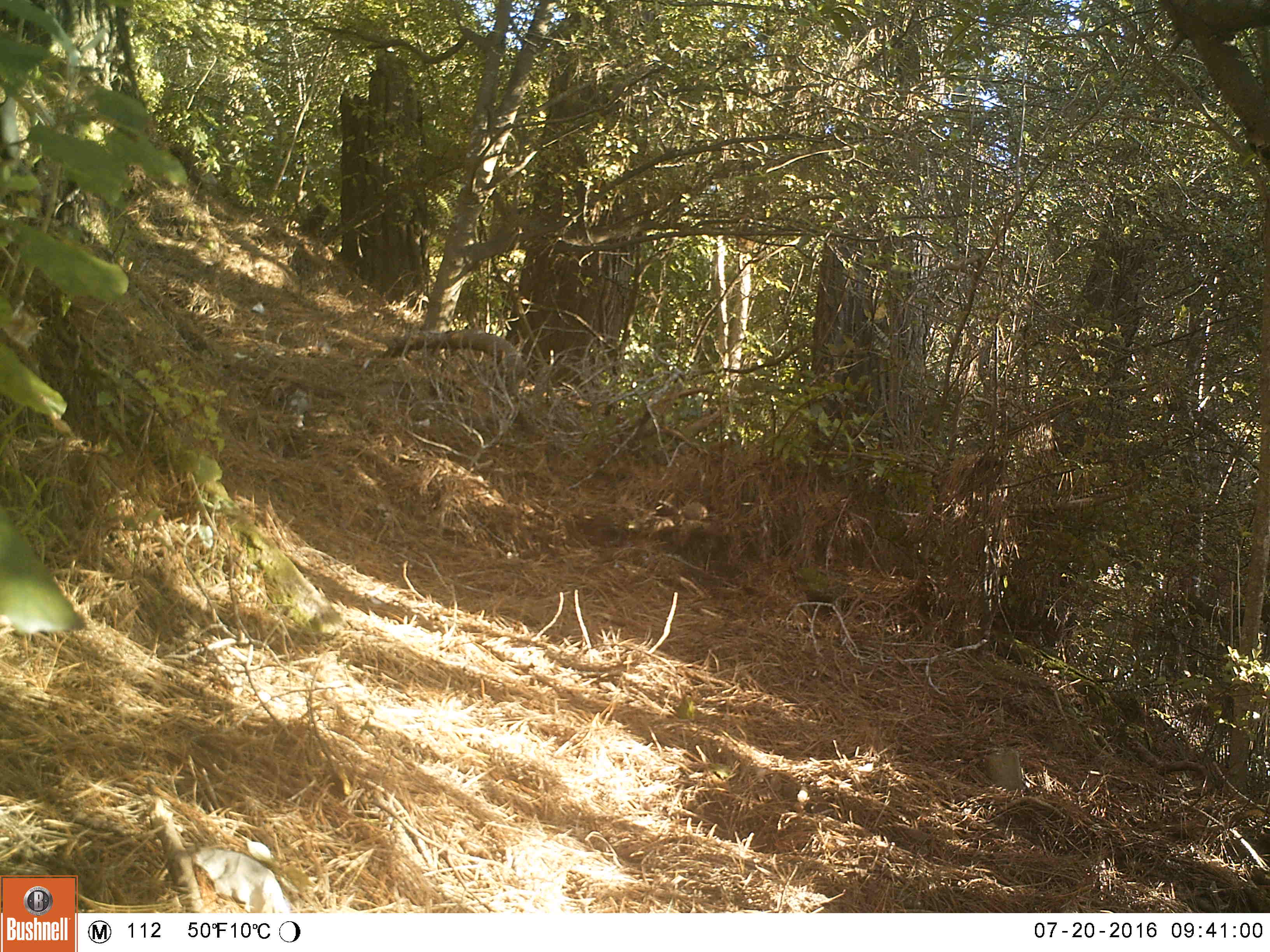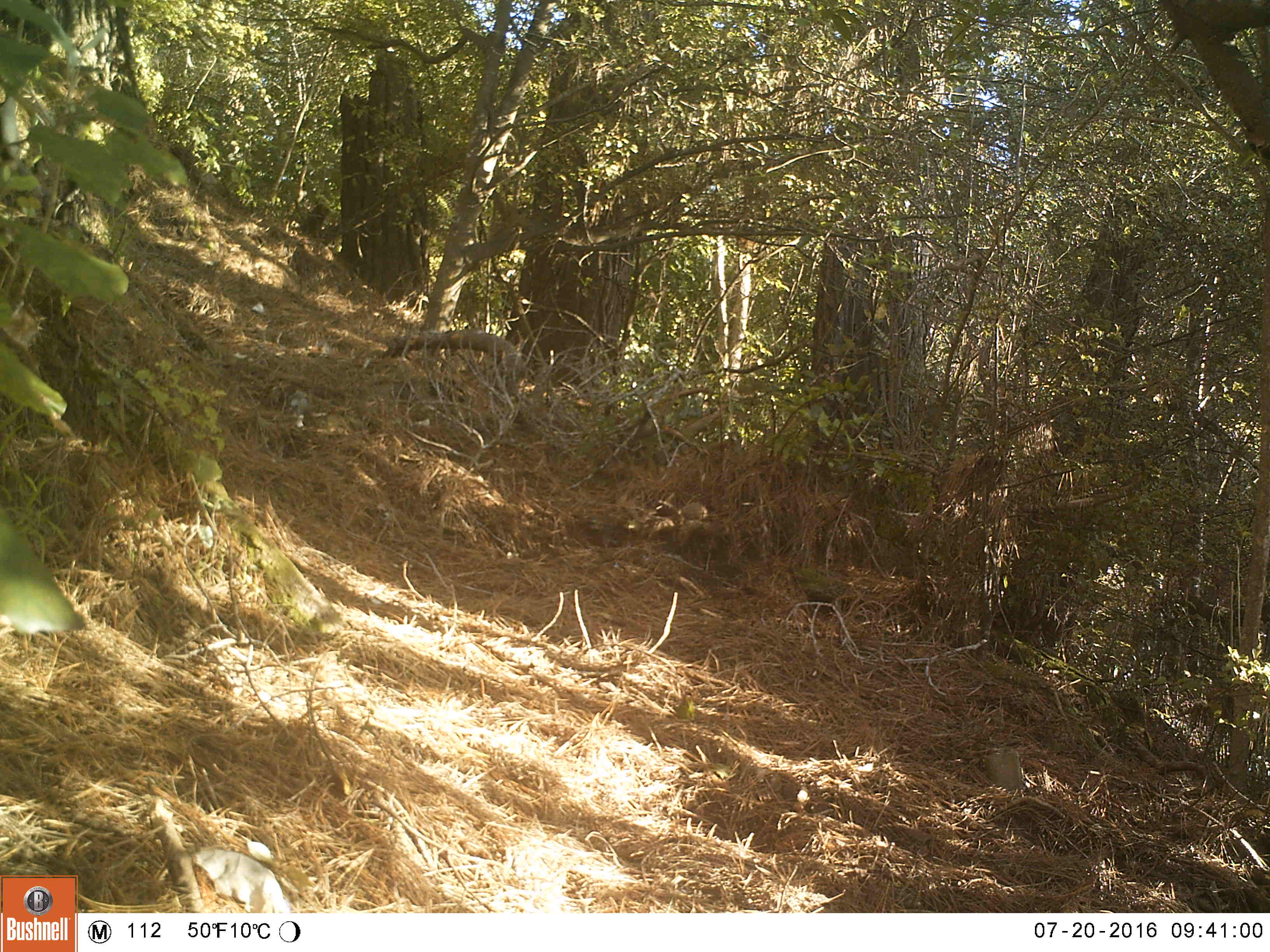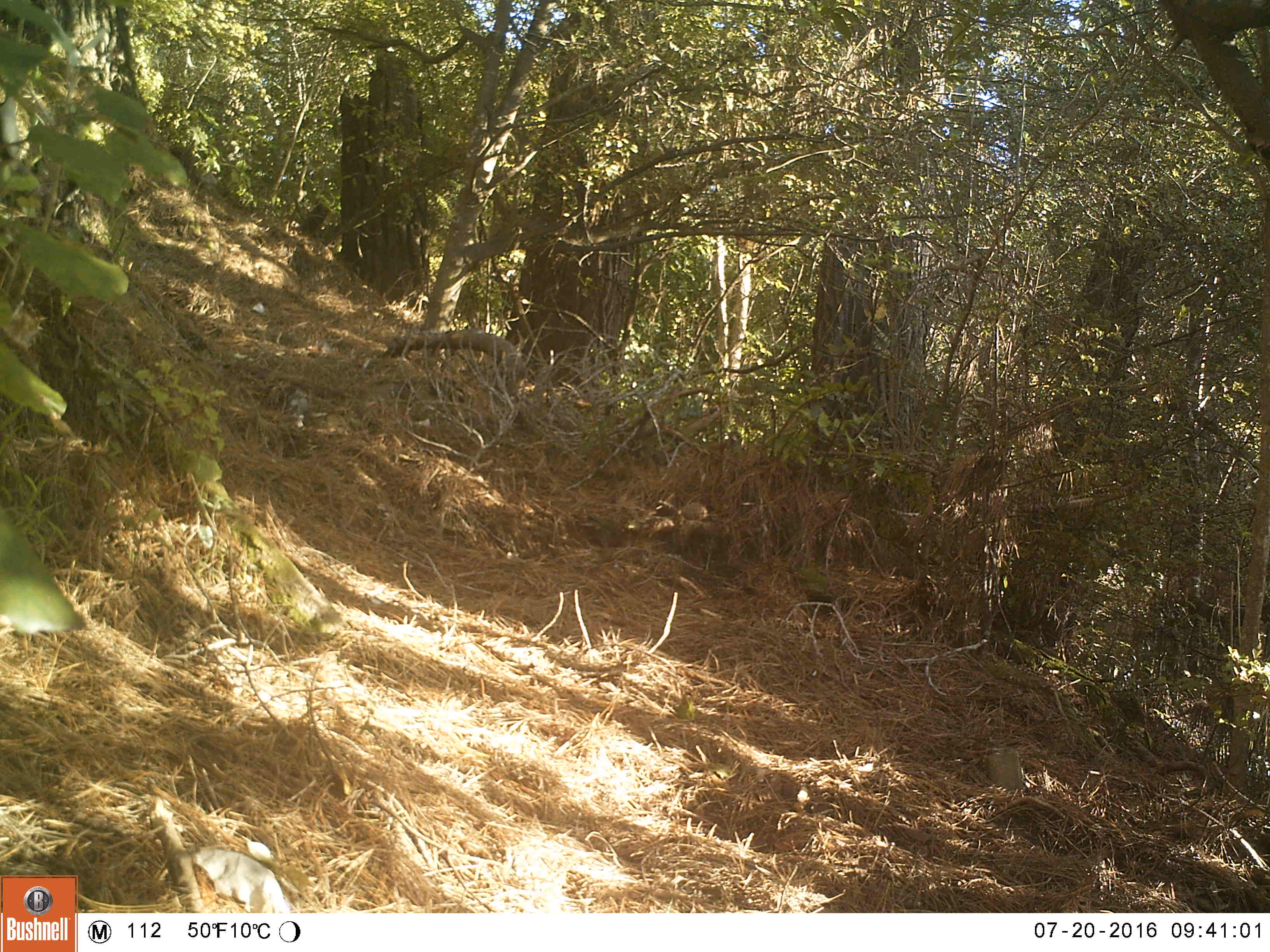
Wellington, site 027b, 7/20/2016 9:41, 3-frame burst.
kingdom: Animalia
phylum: Chordata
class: Aves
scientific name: Aves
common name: bird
Bird (Aves).